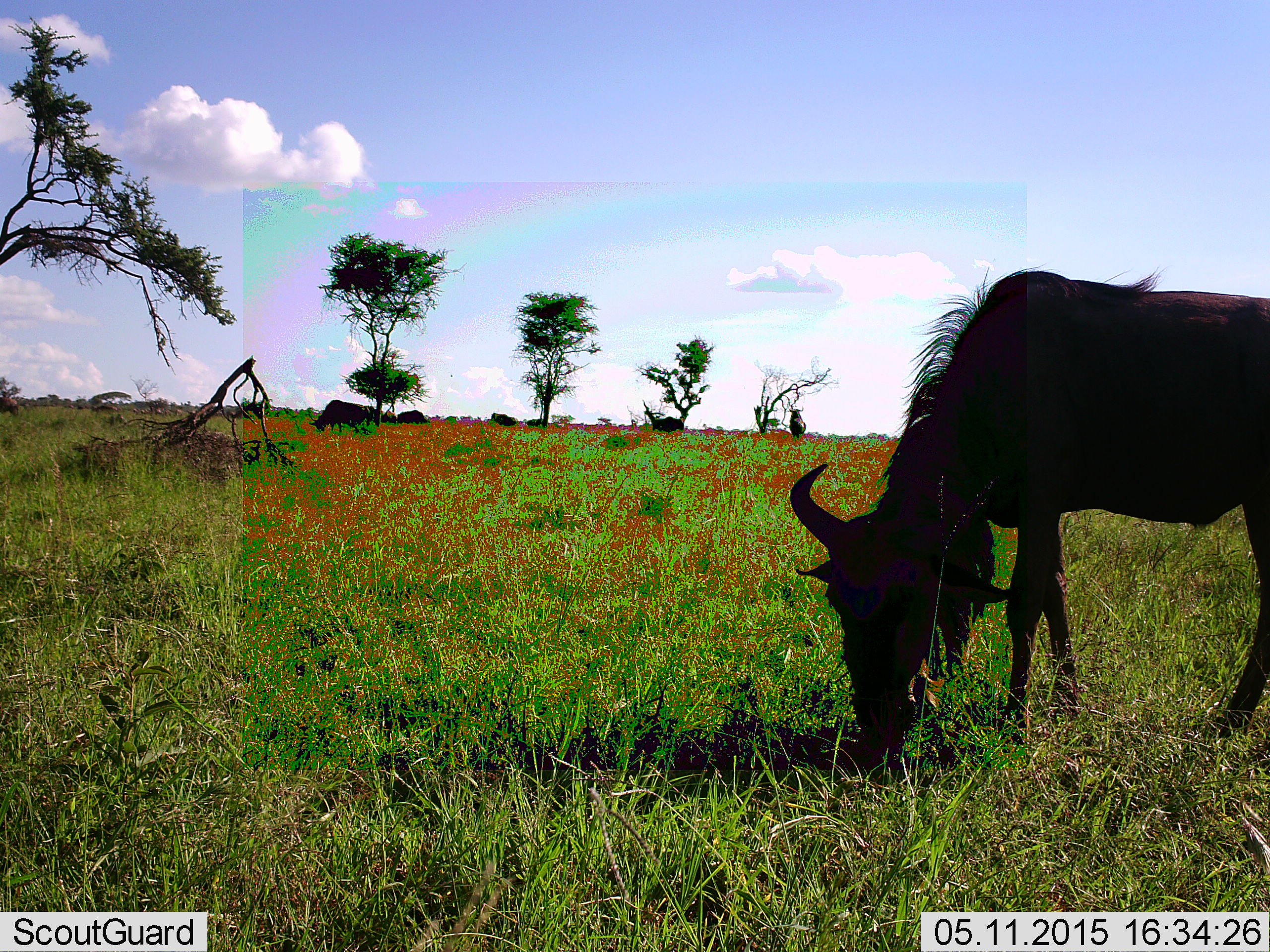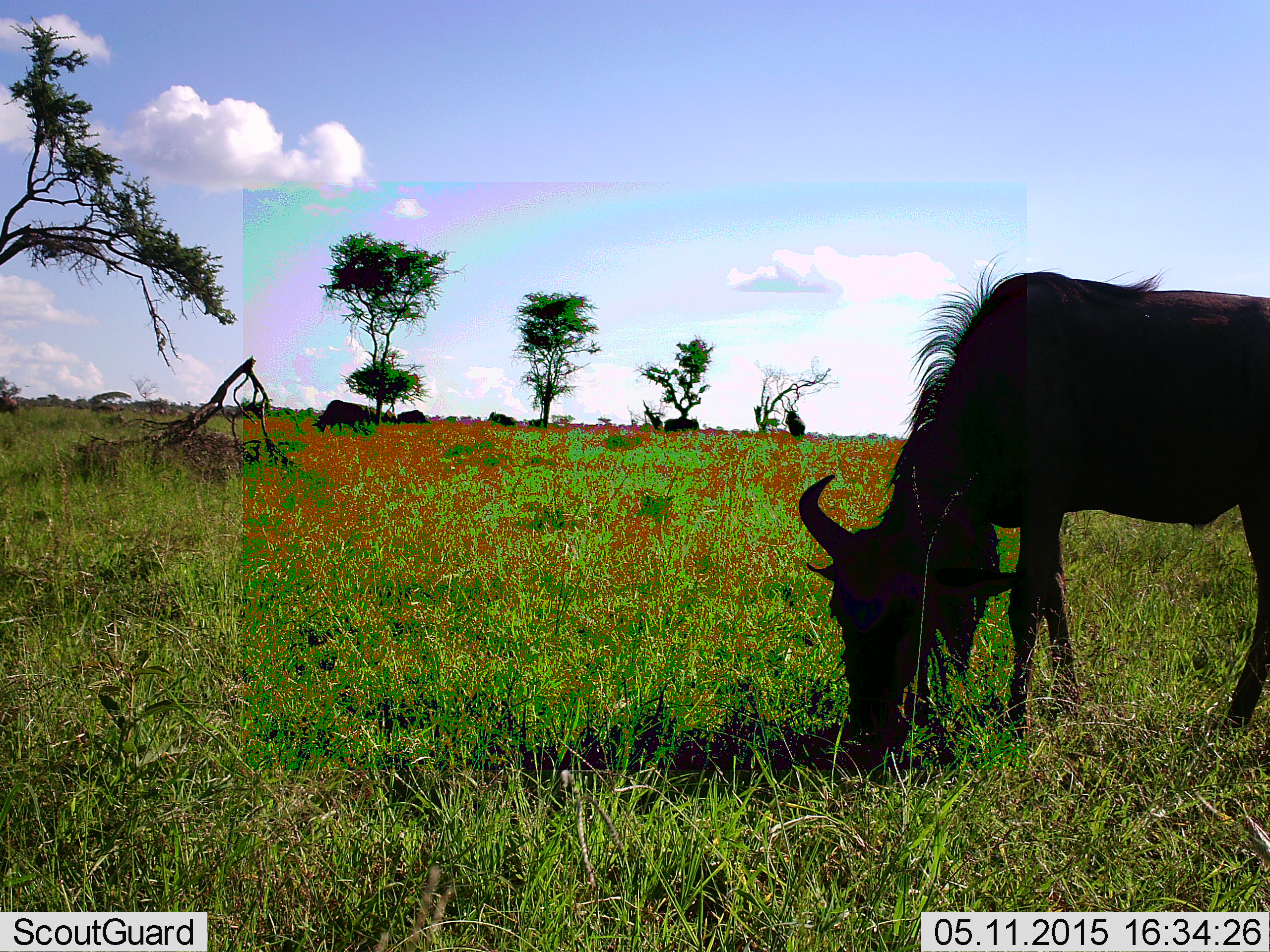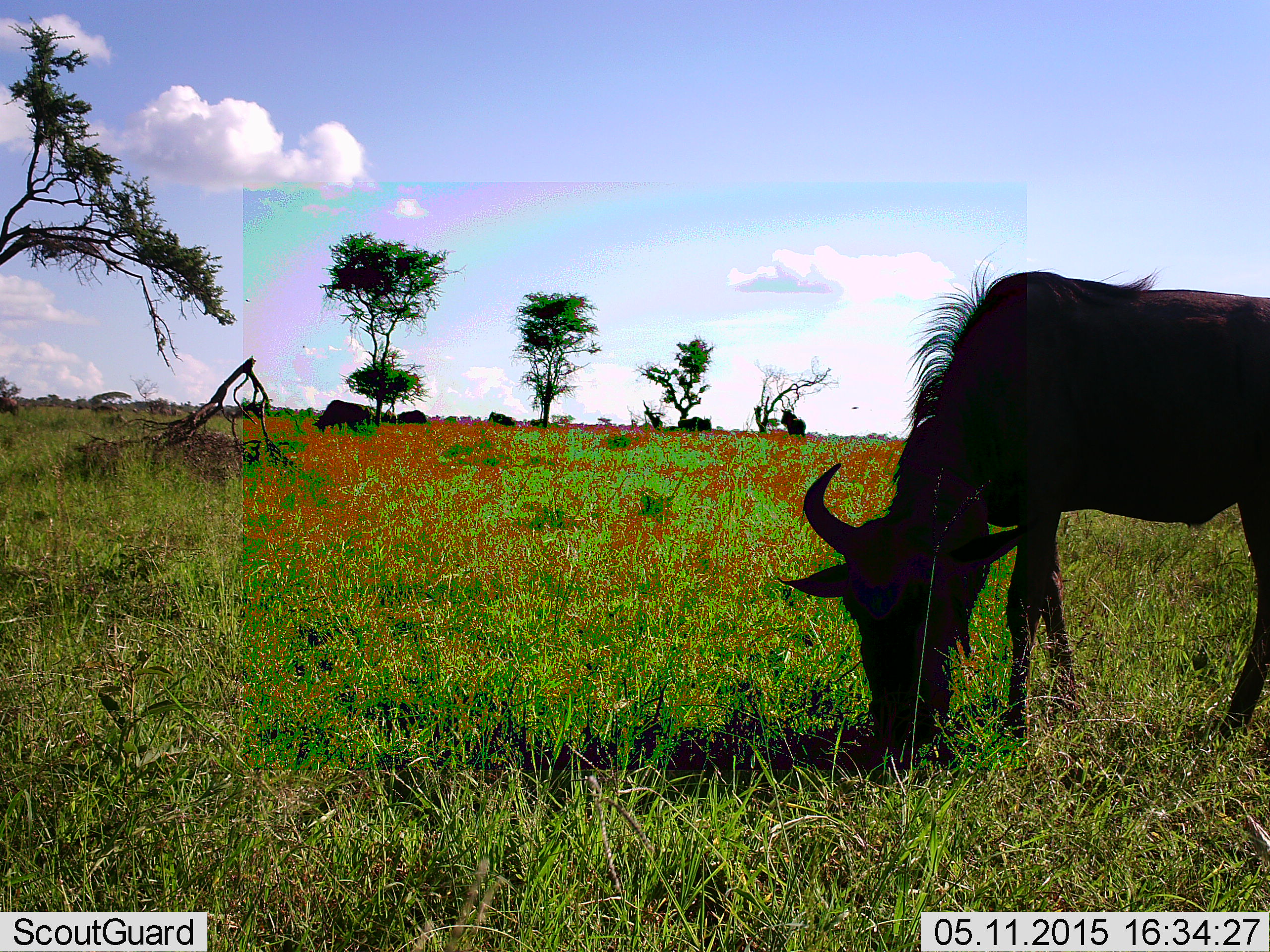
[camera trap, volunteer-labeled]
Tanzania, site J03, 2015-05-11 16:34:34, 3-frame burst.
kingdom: Animalia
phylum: Chordata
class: Mammalia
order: Artiodactyla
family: Bovidae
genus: Connochaetes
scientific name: Connochaetes taurinus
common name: blue wildebeest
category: wildebeest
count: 5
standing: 50%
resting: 0%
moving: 20%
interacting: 0%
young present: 0%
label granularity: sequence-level